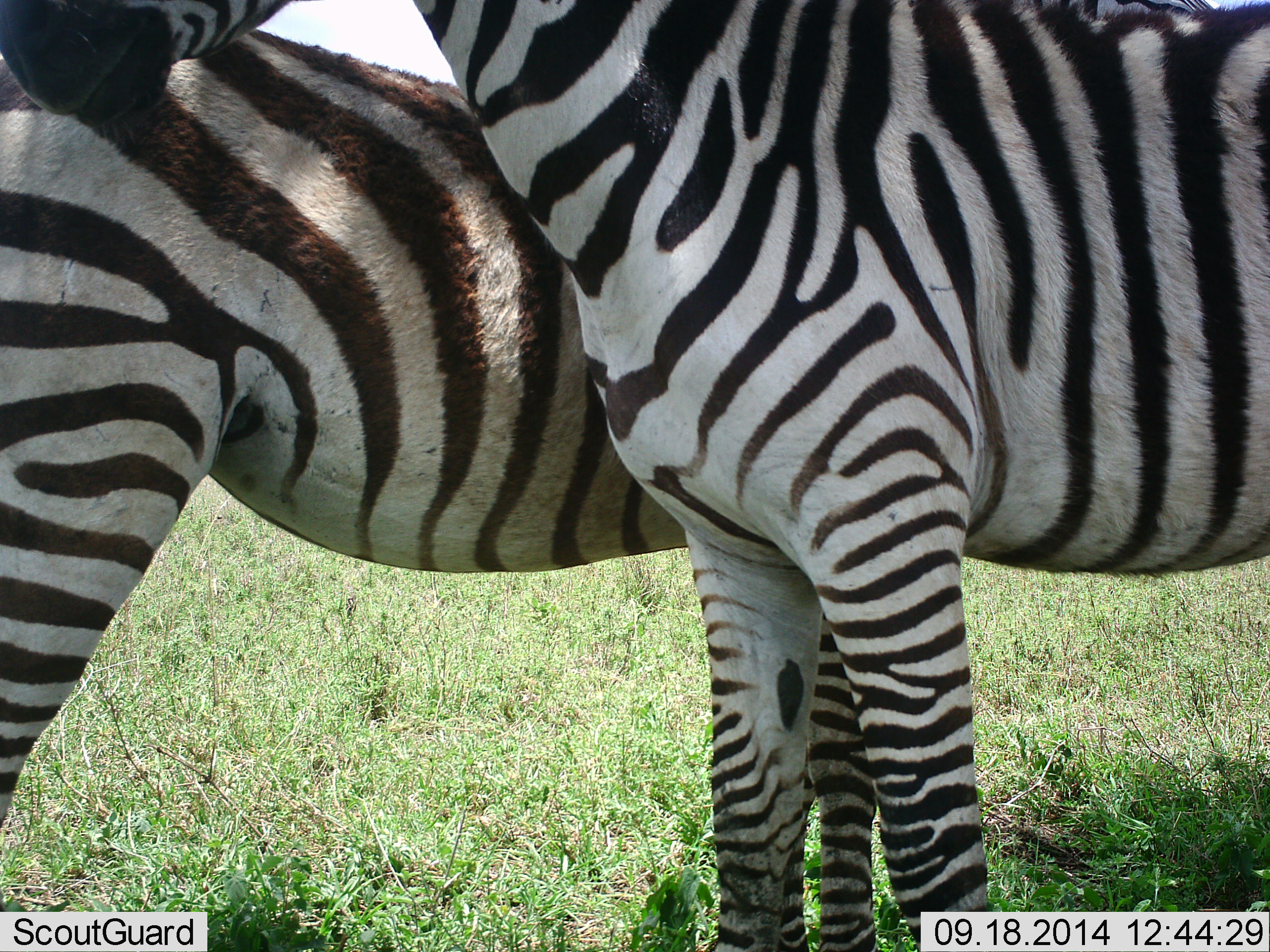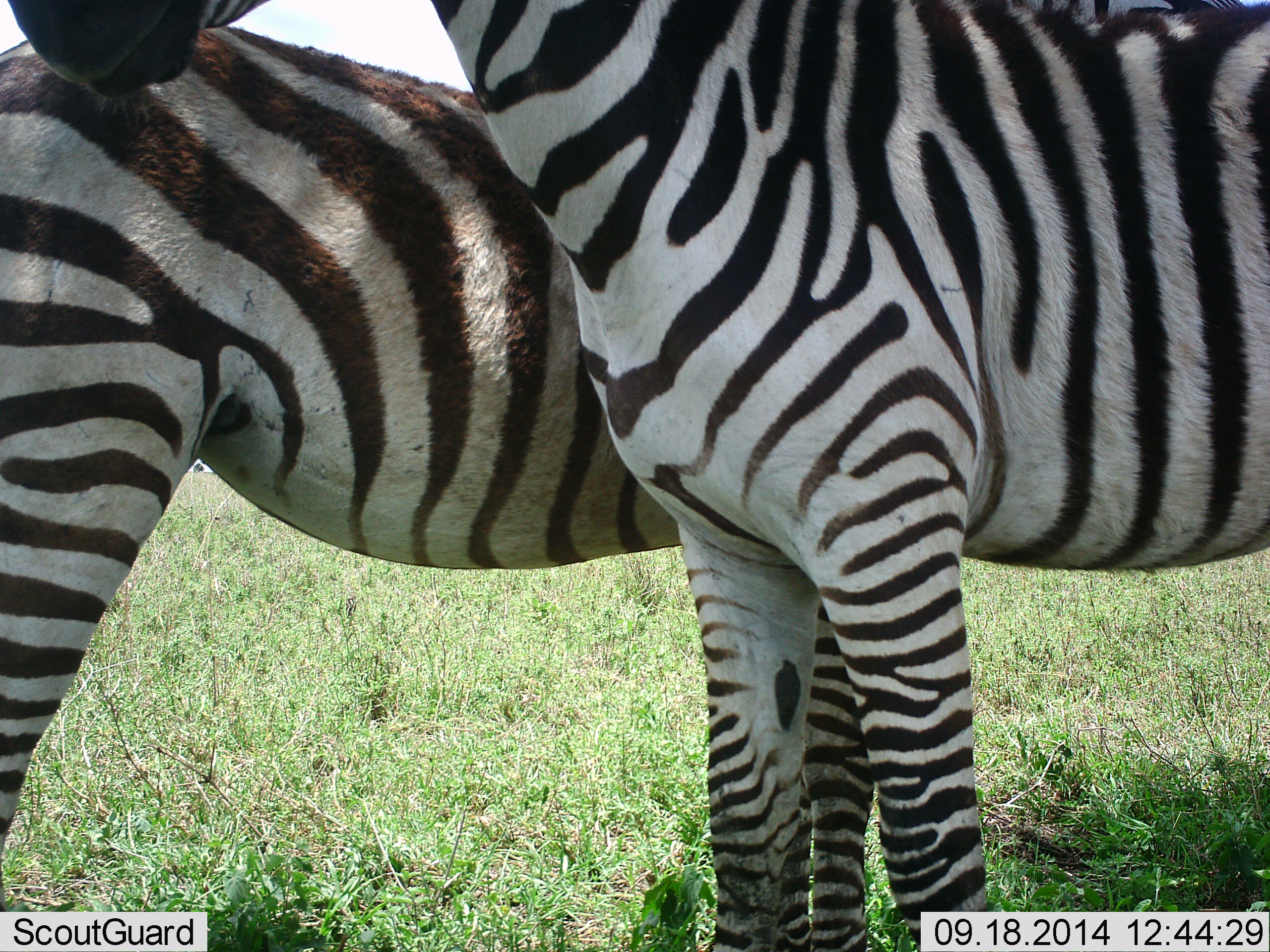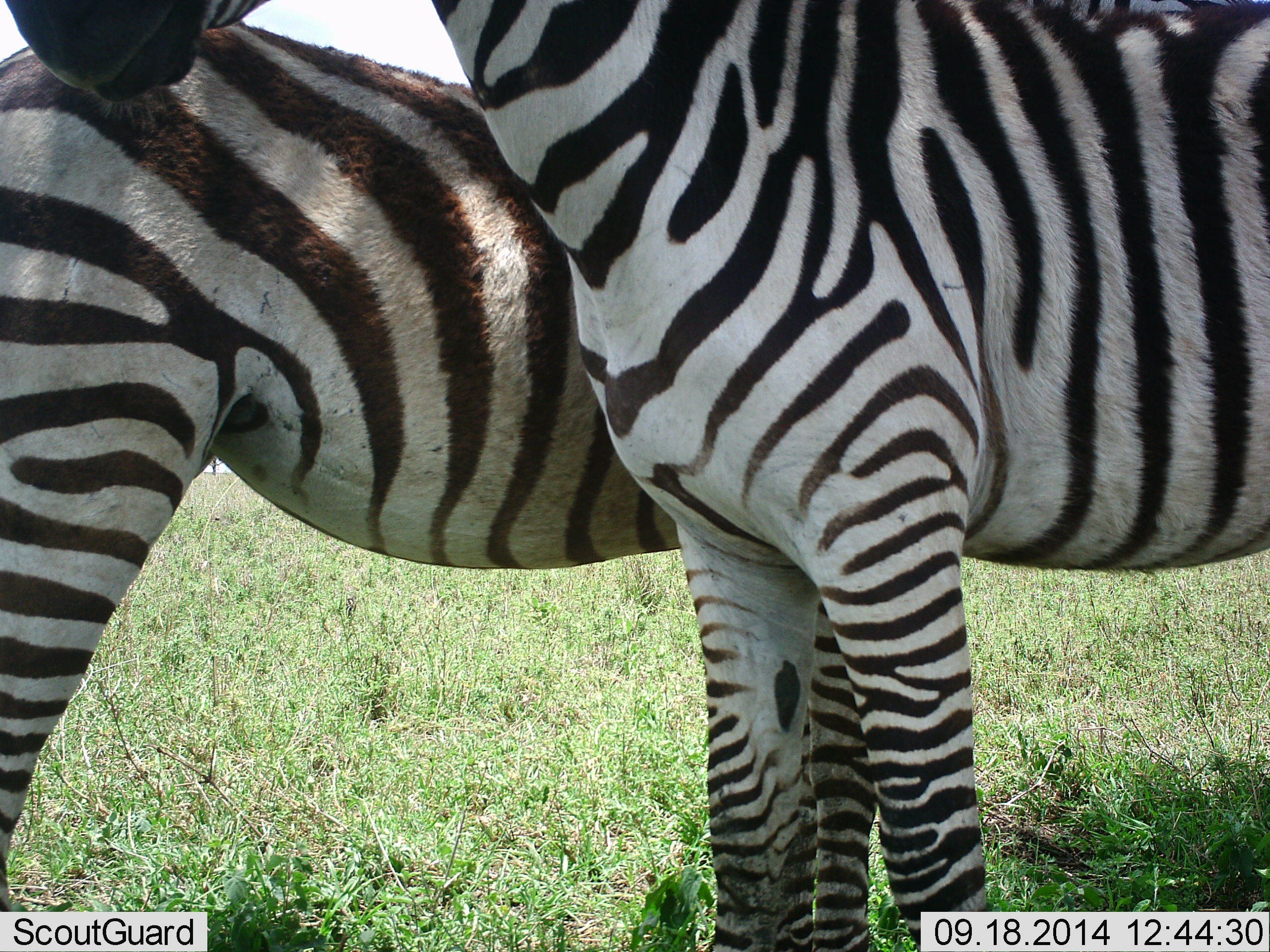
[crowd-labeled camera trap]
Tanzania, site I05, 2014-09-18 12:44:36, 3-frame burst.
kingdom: Animalia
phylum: Chordata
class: Mammalia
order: Perissodactyla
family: Equidae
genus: Equus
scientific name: Equus quagga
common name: plains zebra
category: zebra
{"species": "zebra (plains zebra) (Equus quagga)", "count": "2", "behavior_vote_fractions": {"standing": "90%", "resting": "0%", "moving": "0%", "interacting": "20%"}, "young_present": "30%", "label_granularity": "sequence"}